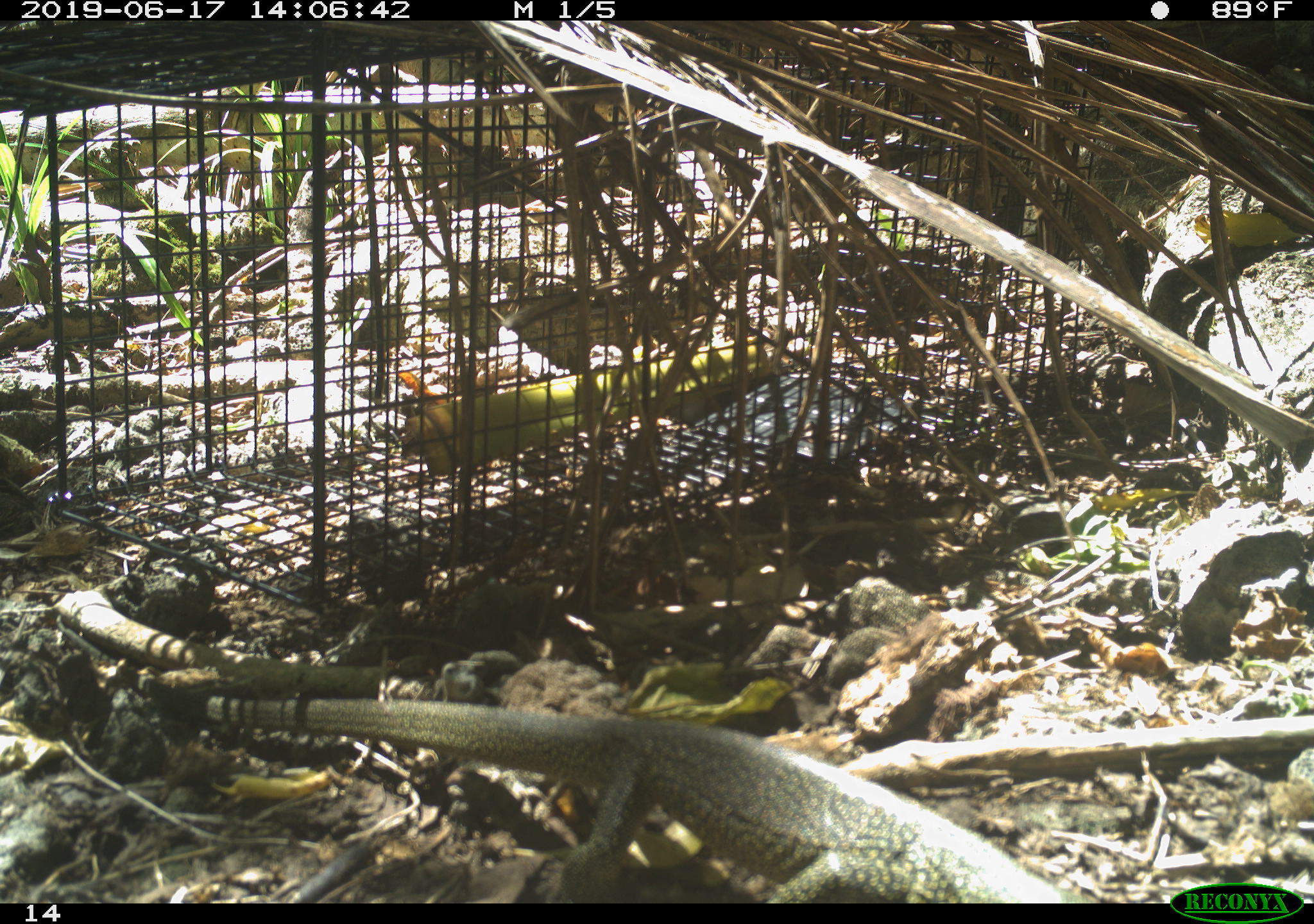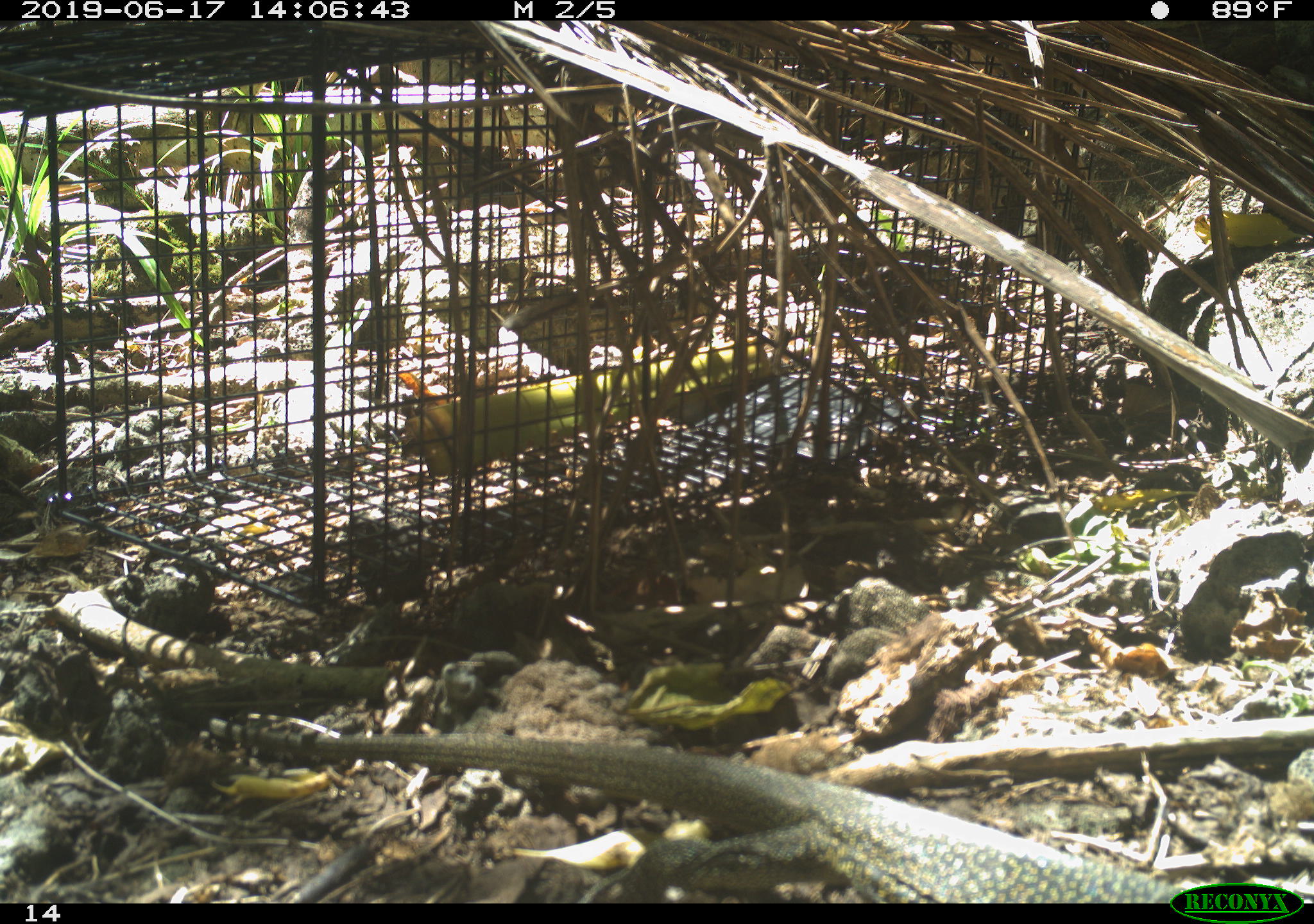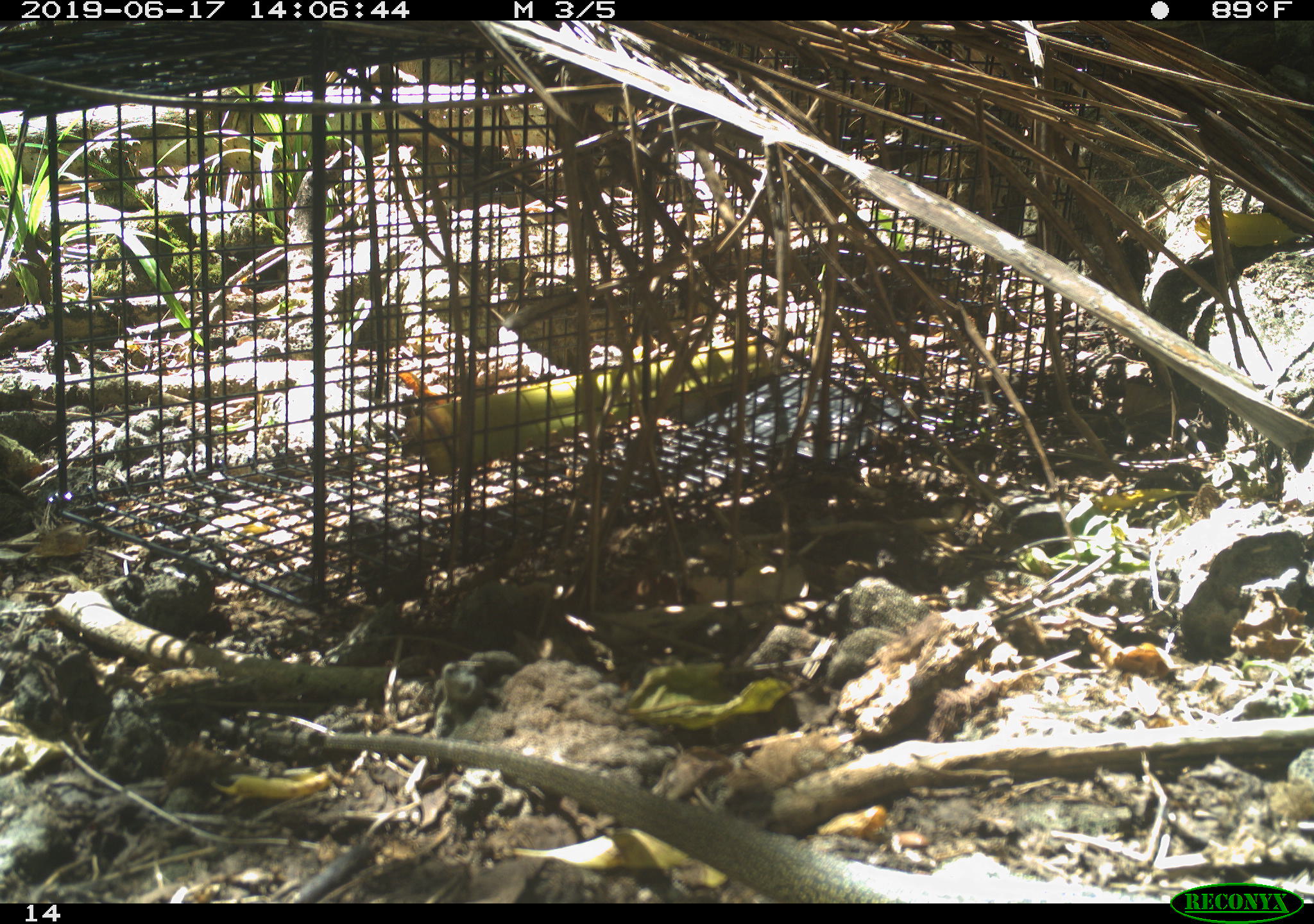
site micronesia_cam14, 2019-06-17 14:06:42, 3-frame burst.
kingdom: Animalia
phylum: Chordata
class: Reptilia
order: Squamata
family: Varanidae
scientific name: Varanidae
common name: monitor lizard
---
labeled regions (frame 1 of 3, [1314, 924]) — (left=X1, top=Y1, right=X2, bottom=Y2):
monitor lizard: (left=192, top=684, right=1091, bottom=902)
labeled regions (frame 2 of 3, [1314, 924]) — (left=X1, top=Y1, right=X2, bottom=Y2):
monitor lizard: (left=182, top=720, right=1182, bottom=904)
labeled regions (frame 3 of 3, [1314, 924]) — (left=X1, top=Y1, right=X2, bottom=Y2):
monitor lizard: (left=216, top=690, right=1063, bottom=902)